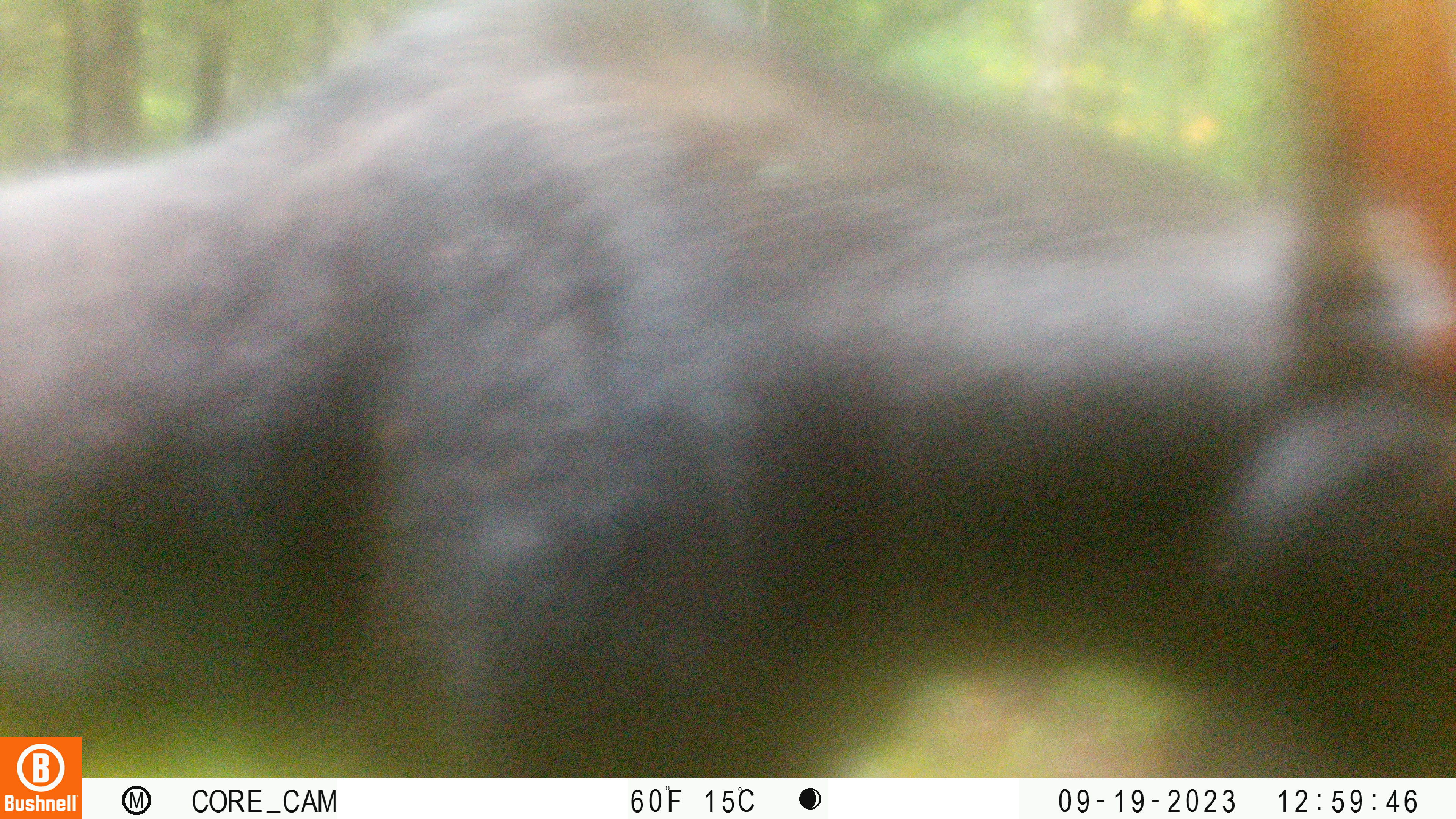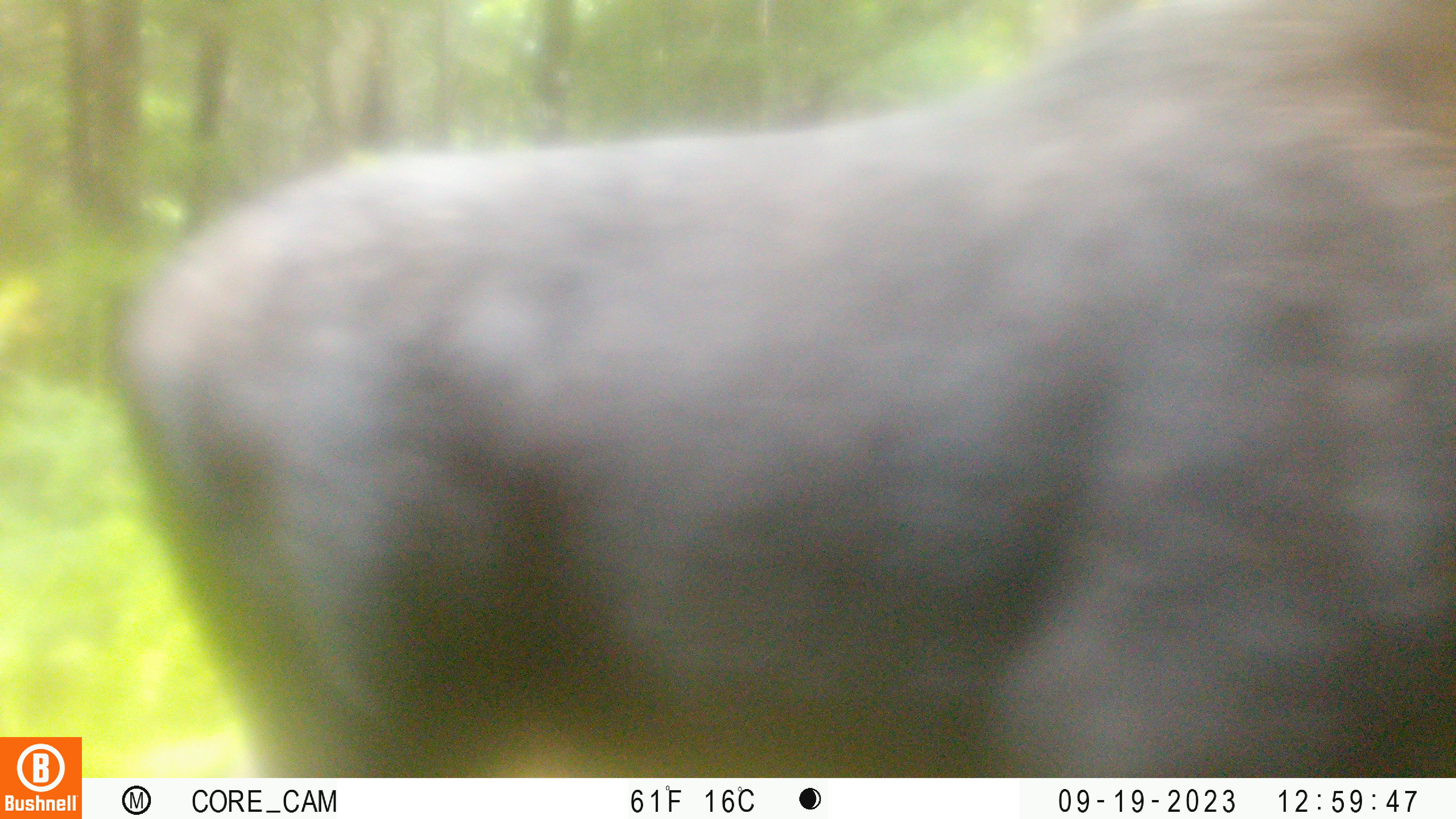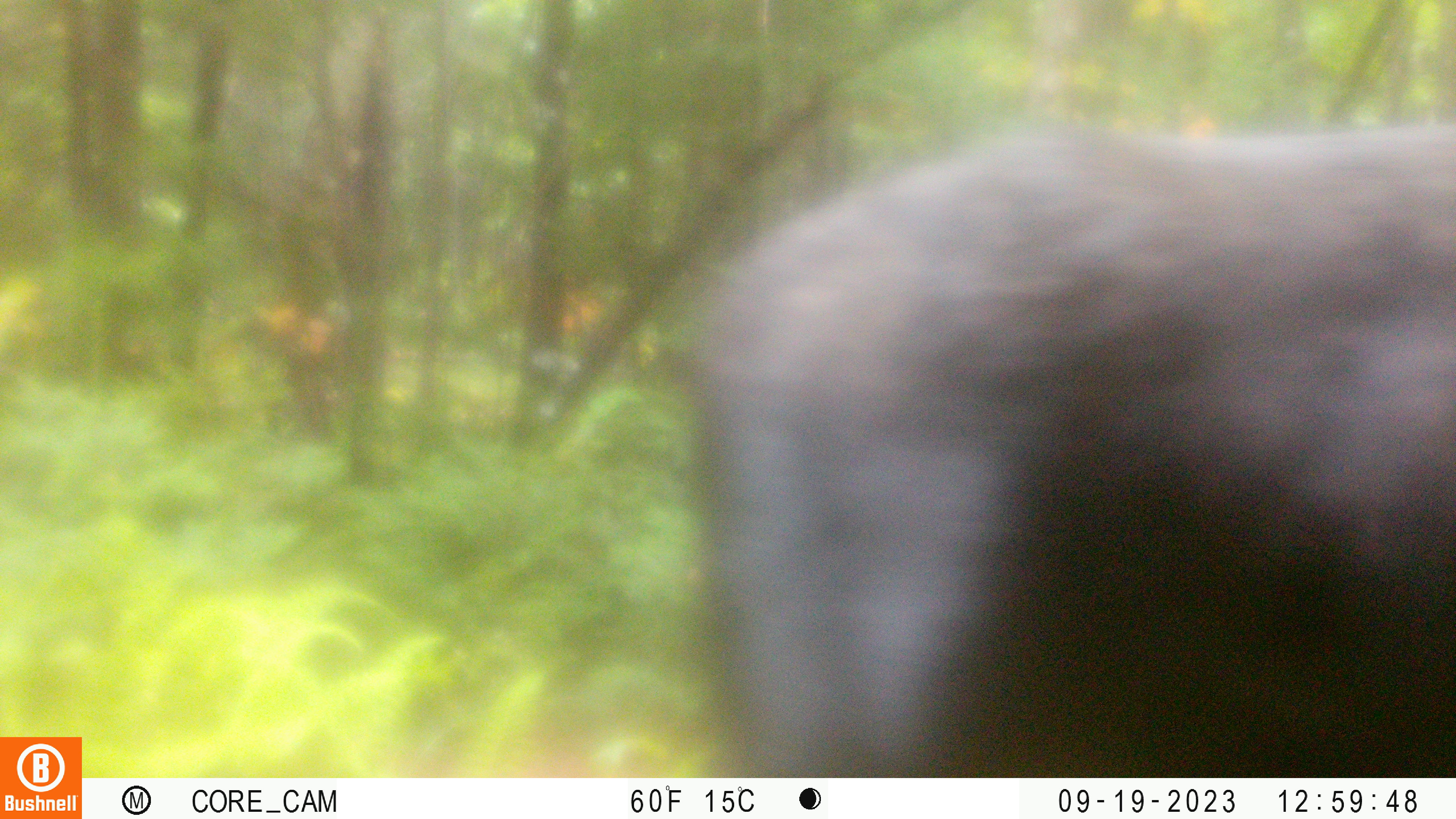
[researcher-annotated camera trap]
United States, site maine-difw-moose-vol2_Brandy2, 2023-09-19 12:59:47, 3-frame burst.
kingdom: Animalia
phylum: Chordata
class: Mammalia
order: Artiodactyla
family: Cervidae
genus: Alces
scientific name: Alces alces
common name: moose